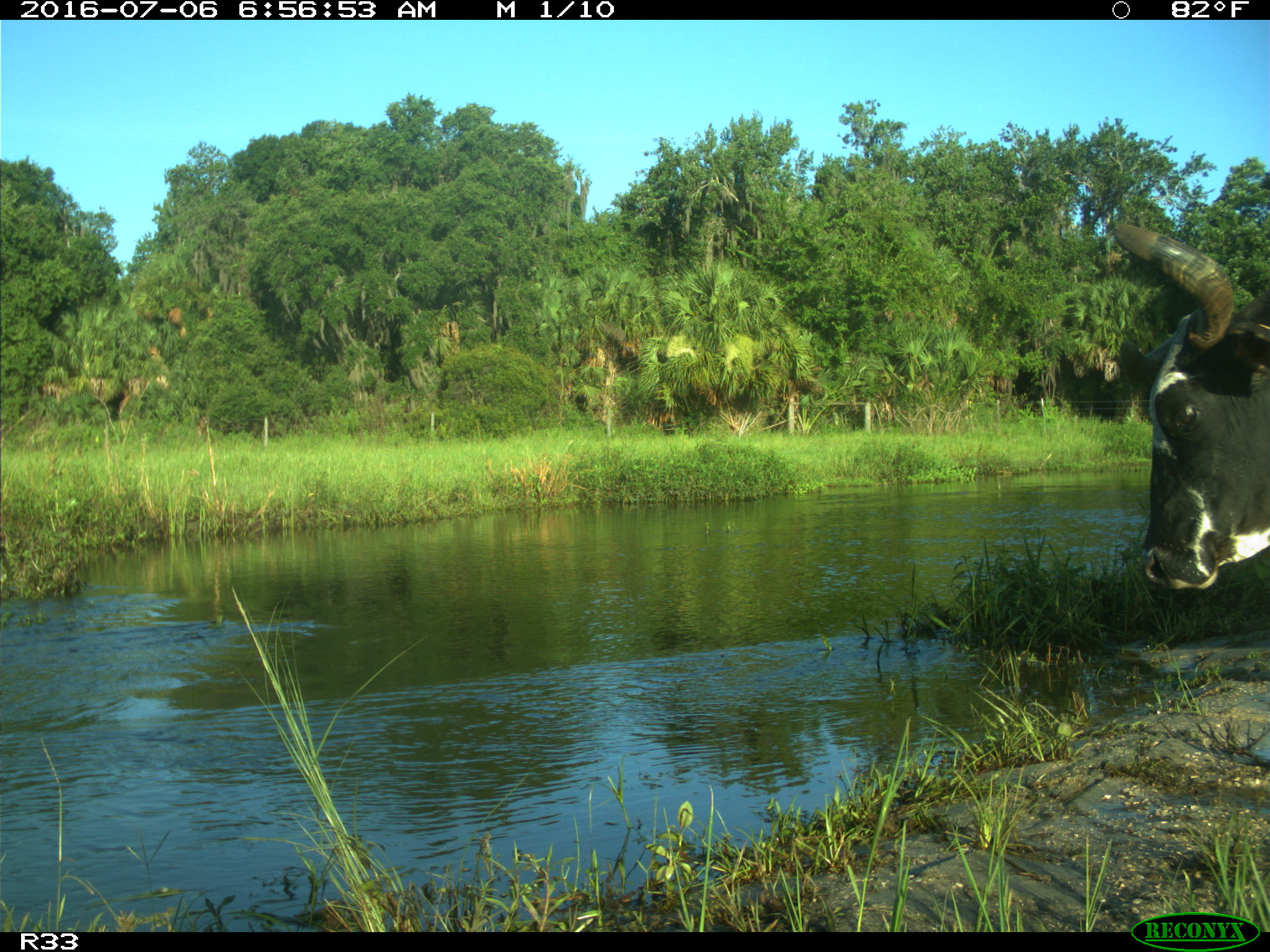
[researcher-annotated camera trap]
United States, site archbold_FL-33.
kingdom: Animalia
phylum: Chordata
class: Mammalia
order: Artiodactyla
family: Bovidae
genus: Bos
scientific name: Bos taurus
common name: domestic cow